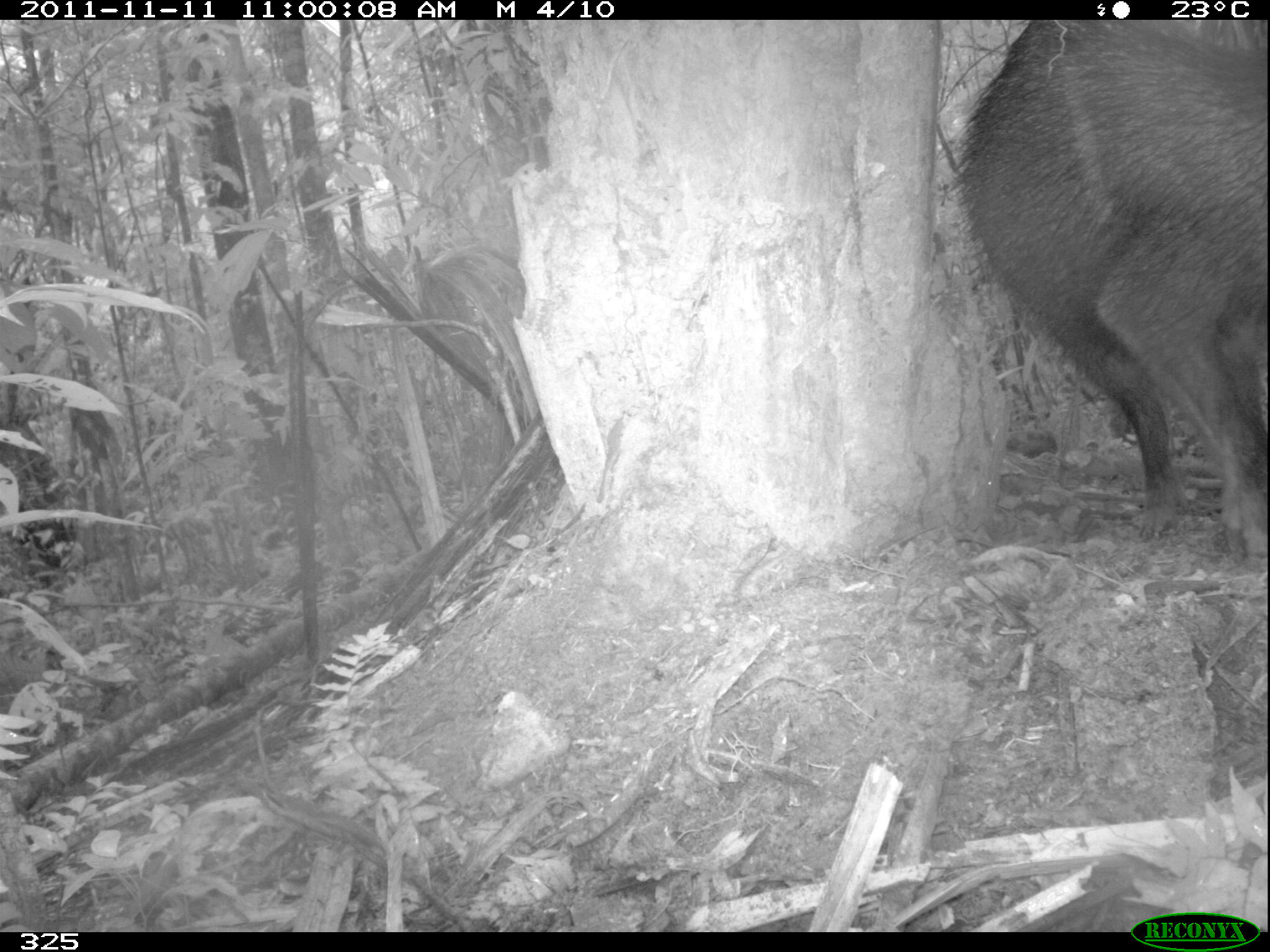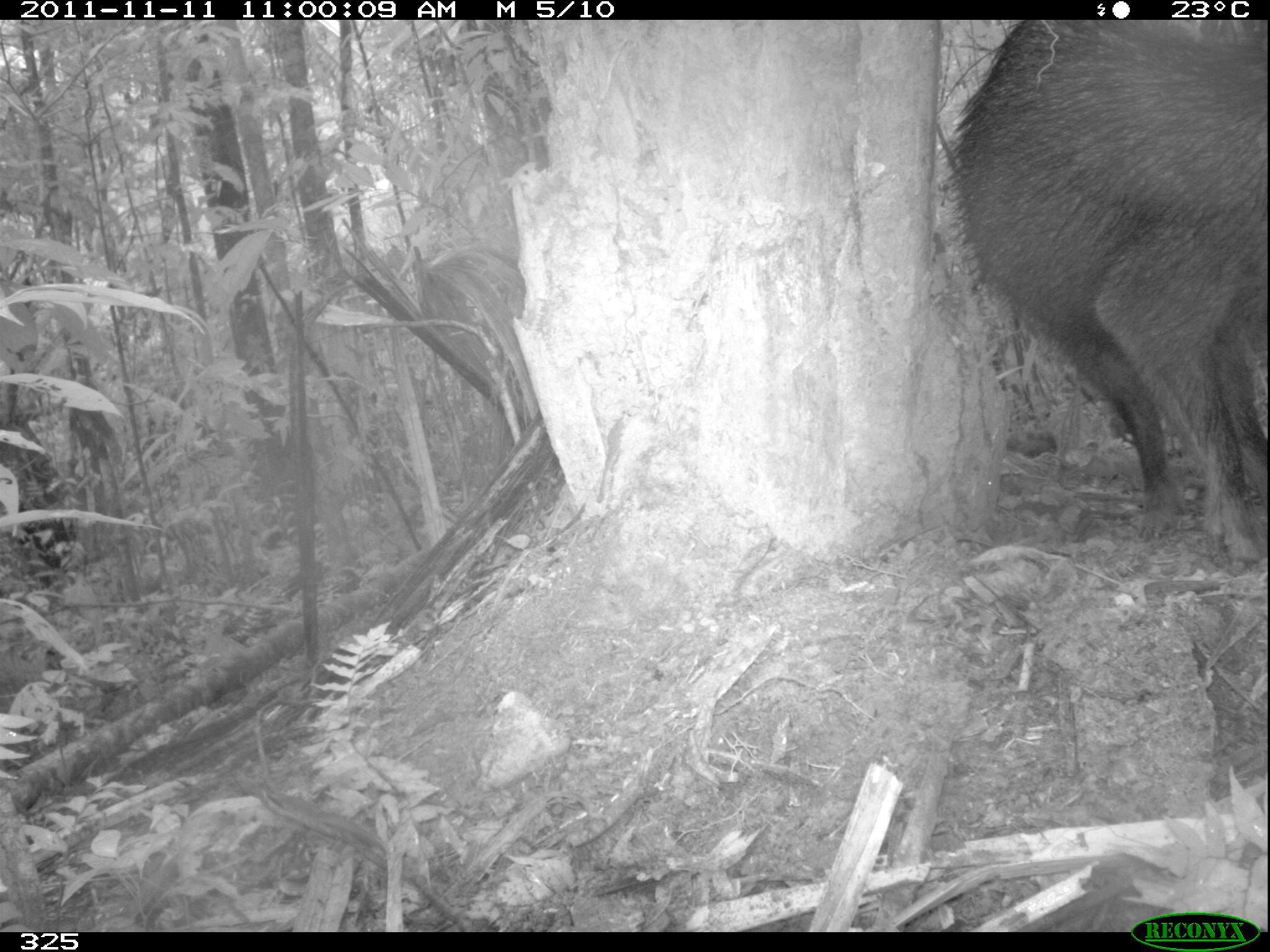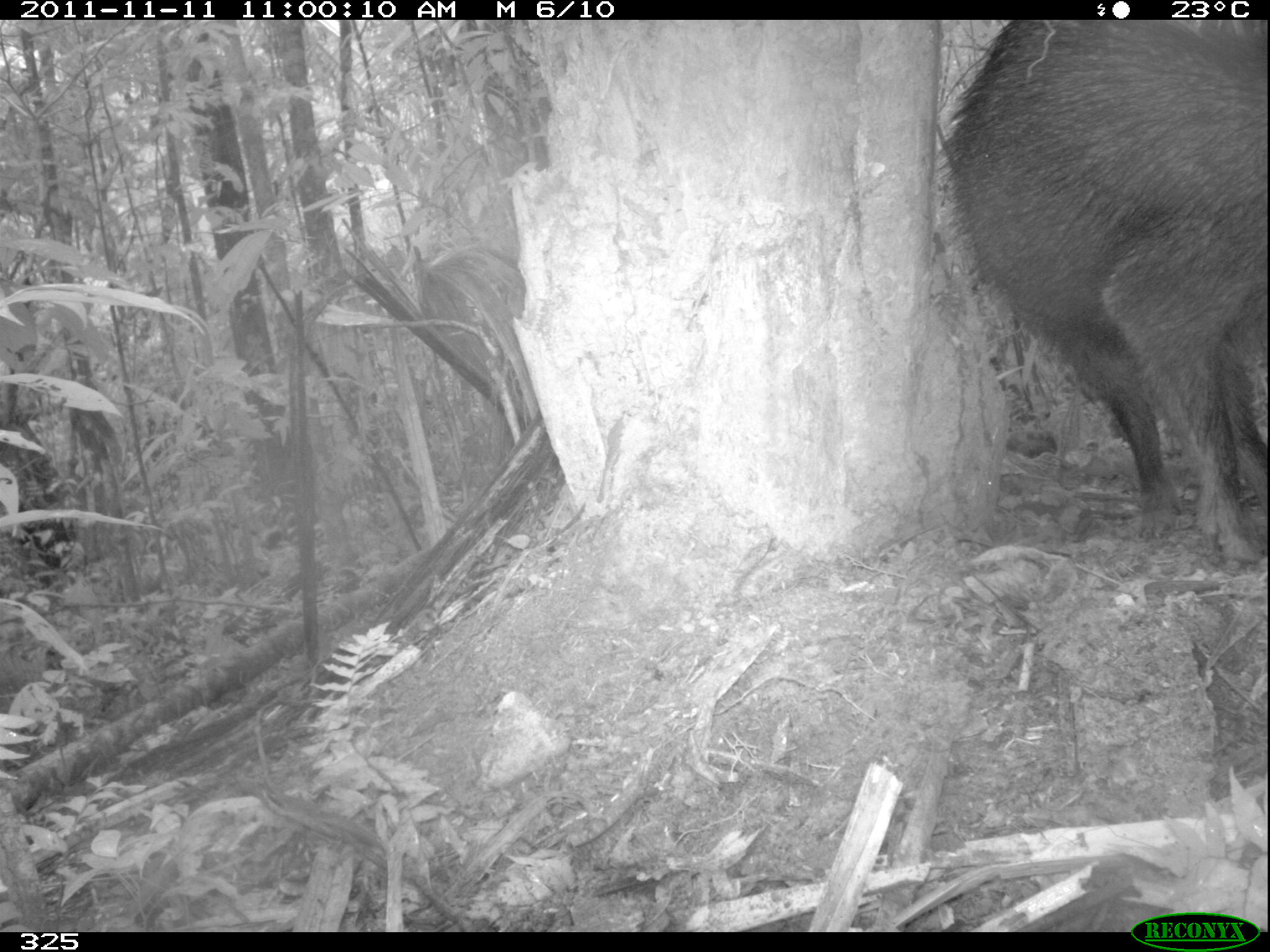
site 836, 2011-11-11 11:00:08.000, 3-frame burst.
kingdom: Animalia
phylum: Chordata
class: Mammalia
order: Artiodactyla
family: Tayassuidae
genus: Tayassu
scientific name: Tayassu pecari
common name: white-lipped peccary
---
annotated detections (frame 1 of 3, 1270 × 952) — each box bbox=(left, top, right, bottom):
tayassu pecari: bbox=(953, 19, 1267, 563)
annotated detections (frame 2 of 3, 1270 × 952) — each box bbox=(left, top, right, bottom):
tayassu pecari: bbox=(951, 20, 1267, 560)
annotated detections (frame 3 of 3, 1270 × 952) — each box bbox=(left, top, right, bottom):
tayassu pecari: bbox=(939, 20, 1265, 562)